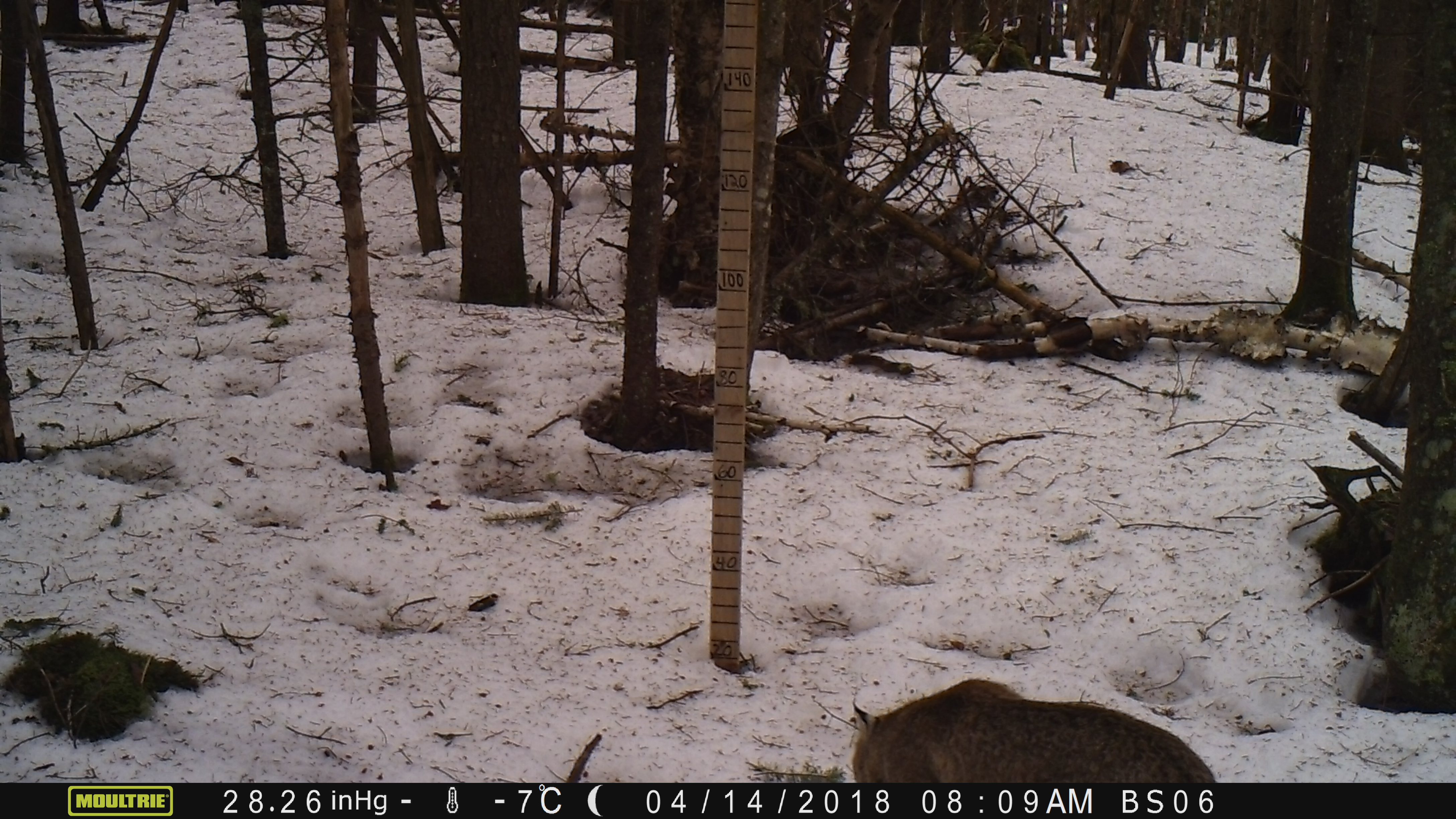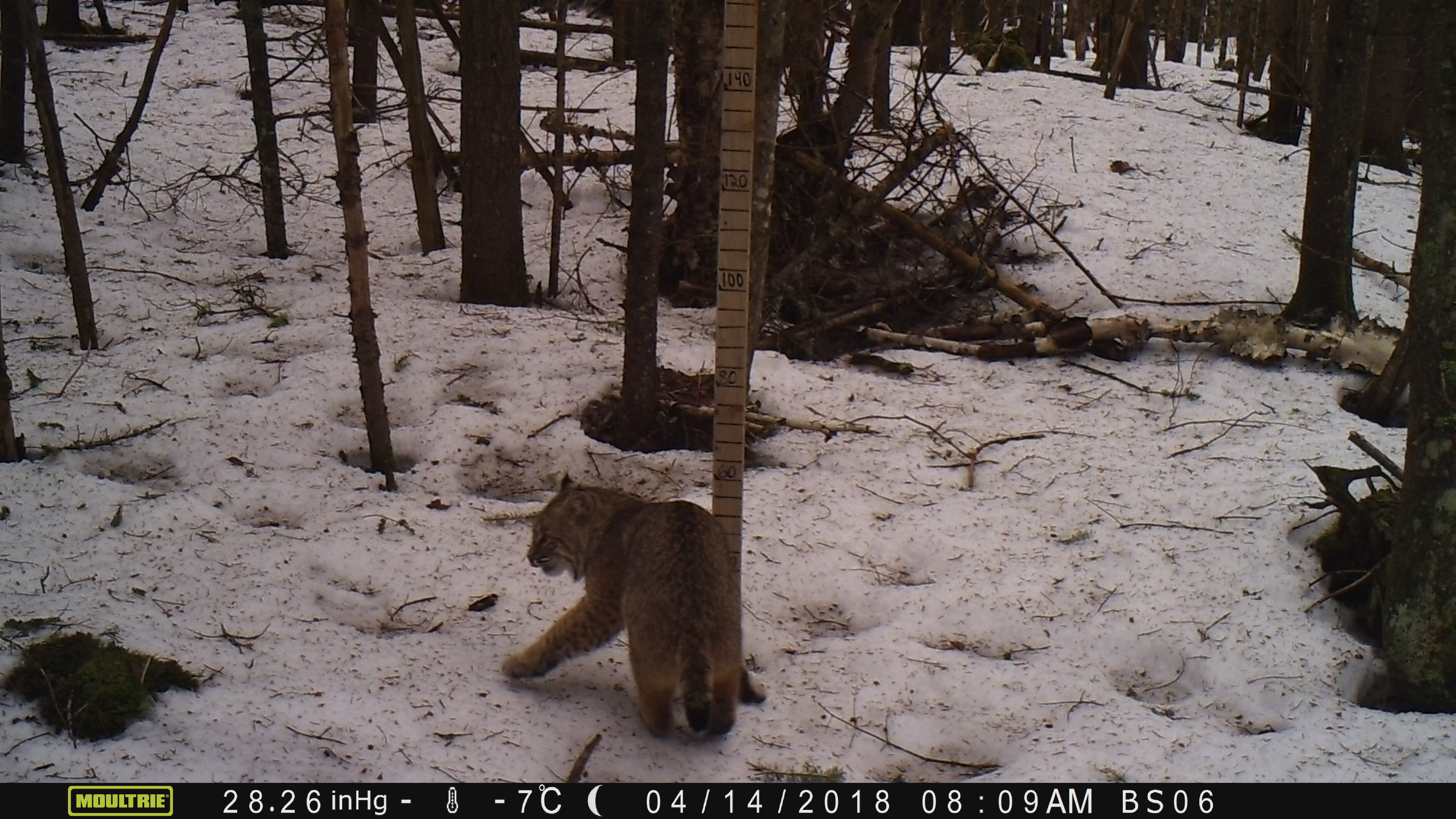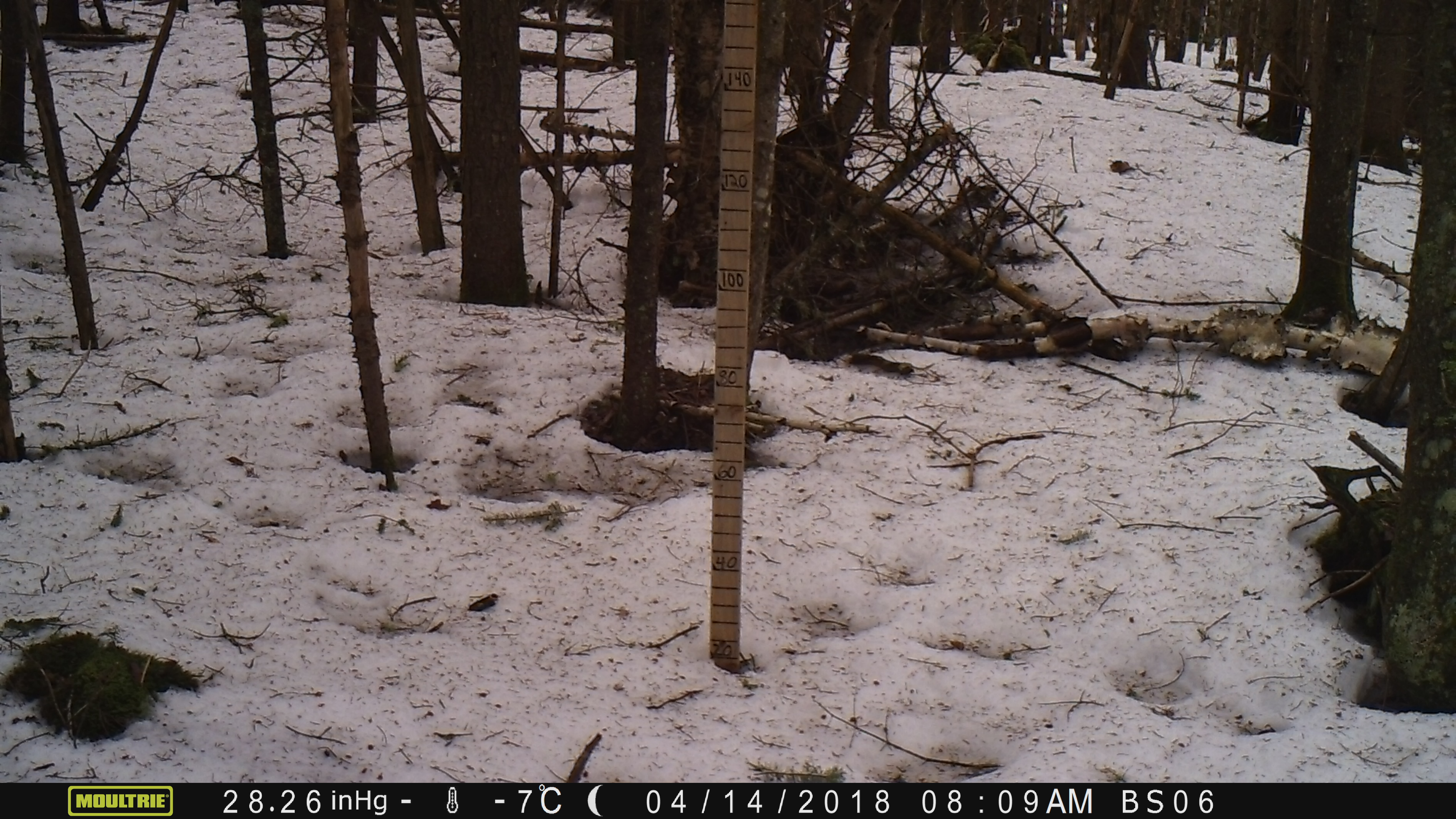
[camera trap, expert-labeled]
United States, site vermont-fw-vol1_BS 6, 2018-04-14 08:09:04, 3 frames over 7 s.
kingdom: Animalia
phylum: Chordata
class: Mammalia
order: Carnivora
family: Felidae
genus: Lynx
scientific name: Lynx rufus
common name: bobcat